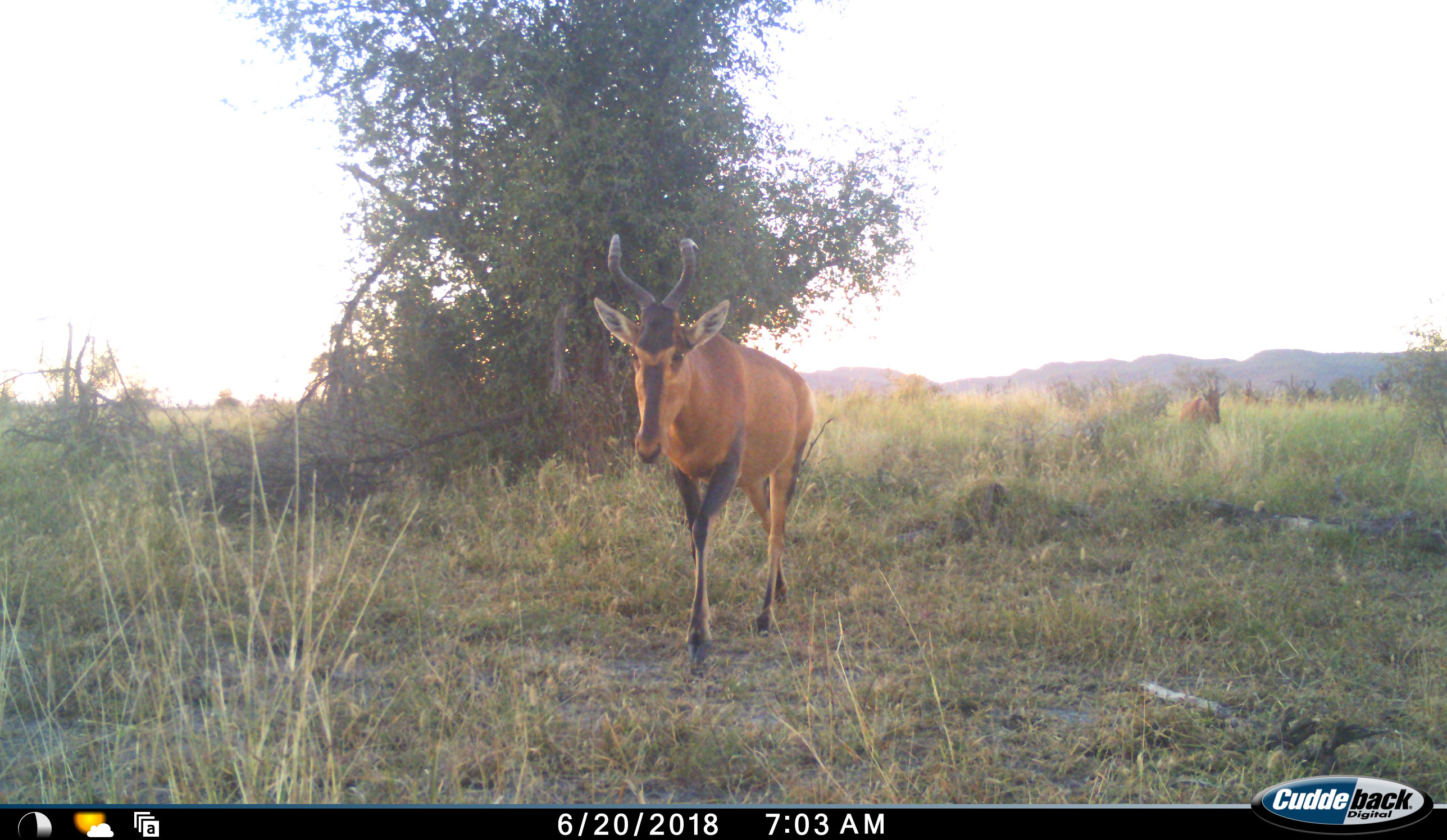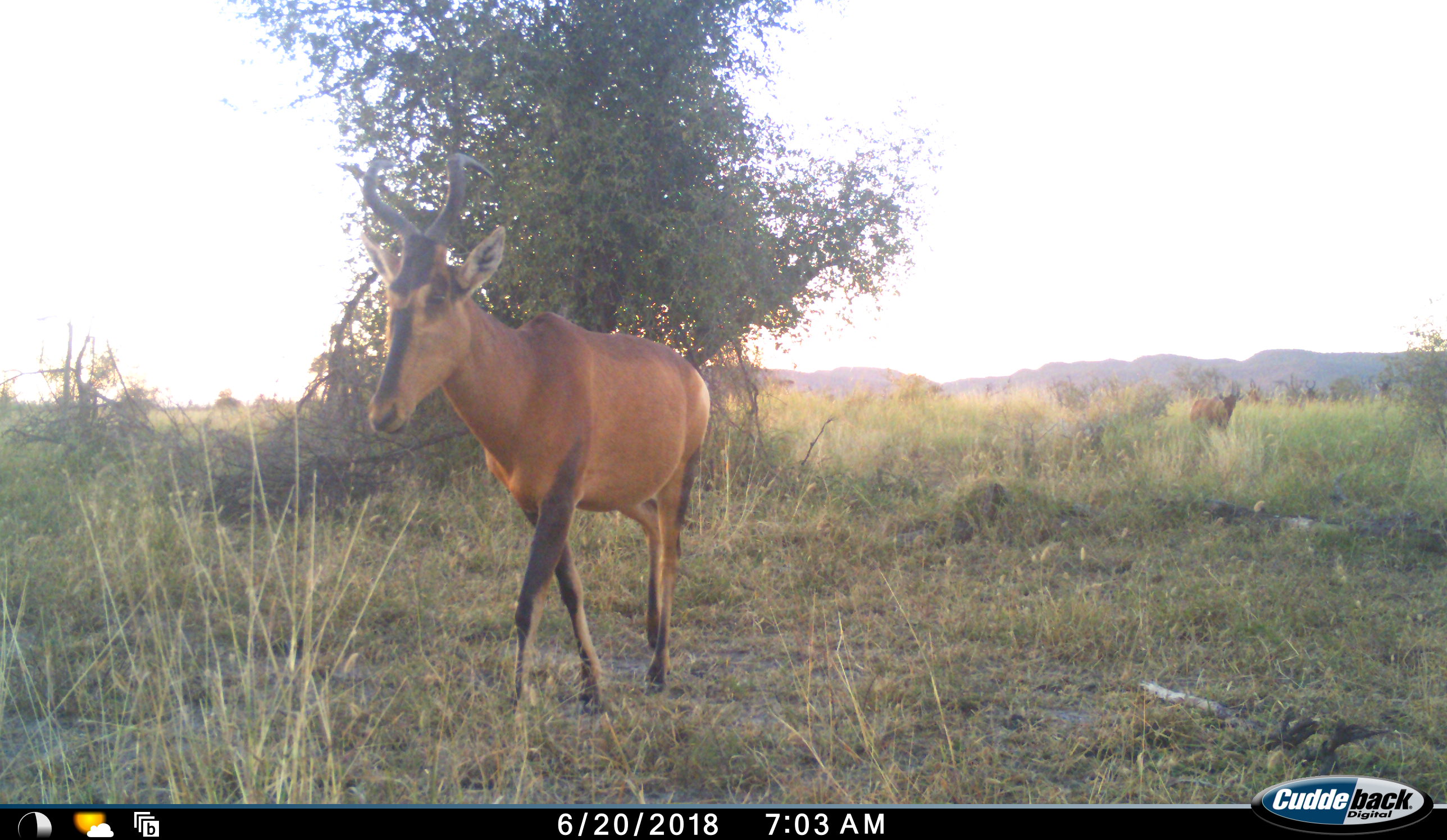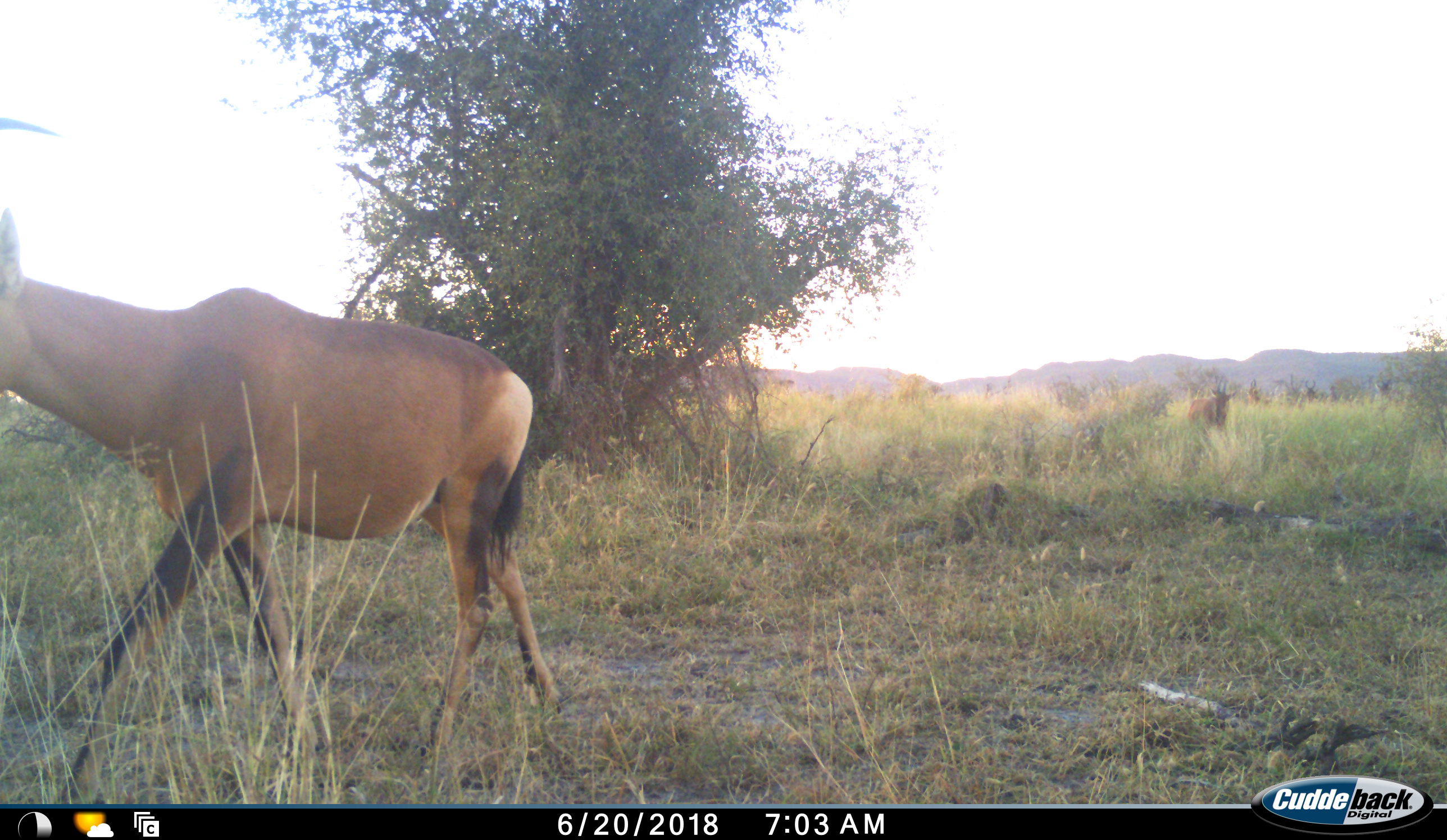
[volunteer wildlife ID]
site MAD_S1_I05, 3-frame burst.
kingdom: Animalia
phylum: Chordata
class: Mammalia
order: Artiodactyla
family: Bovidae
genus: Alcelaphus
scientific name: Alcelaphus buselaphus caama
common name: red hartebeest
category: hartebeestred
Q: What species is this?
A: Hartebeestred (red hartebeest) (Alcelaphus buselaphus caama).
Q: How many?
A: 3.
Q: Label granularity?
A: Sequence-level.